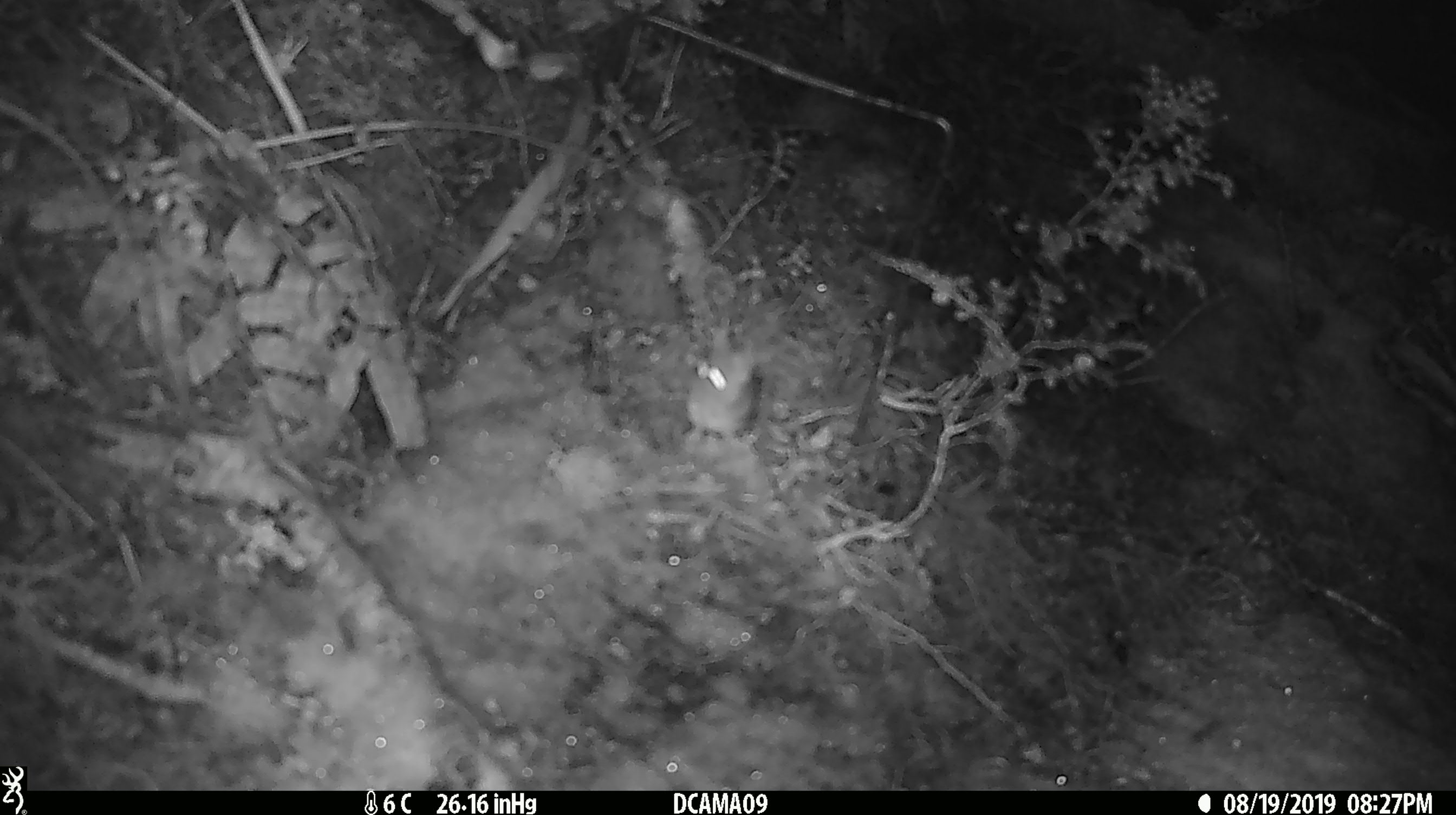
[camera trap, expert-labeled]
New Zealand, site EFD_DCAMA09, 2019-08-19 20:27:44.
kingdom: Animalia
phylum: Chordata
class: Mammalia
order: Rodentia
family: Muridae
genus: Mus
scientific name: Mus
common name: mouse